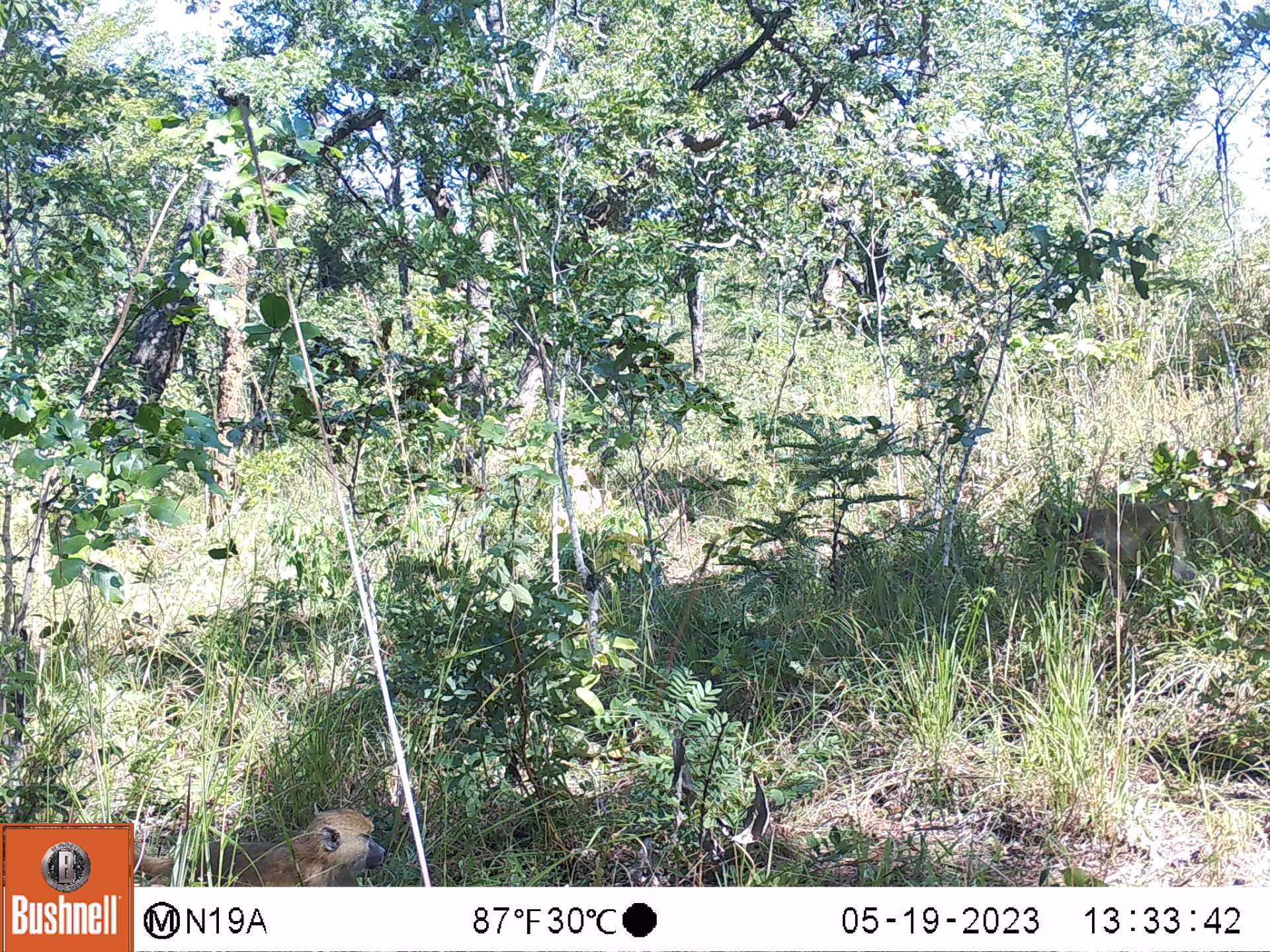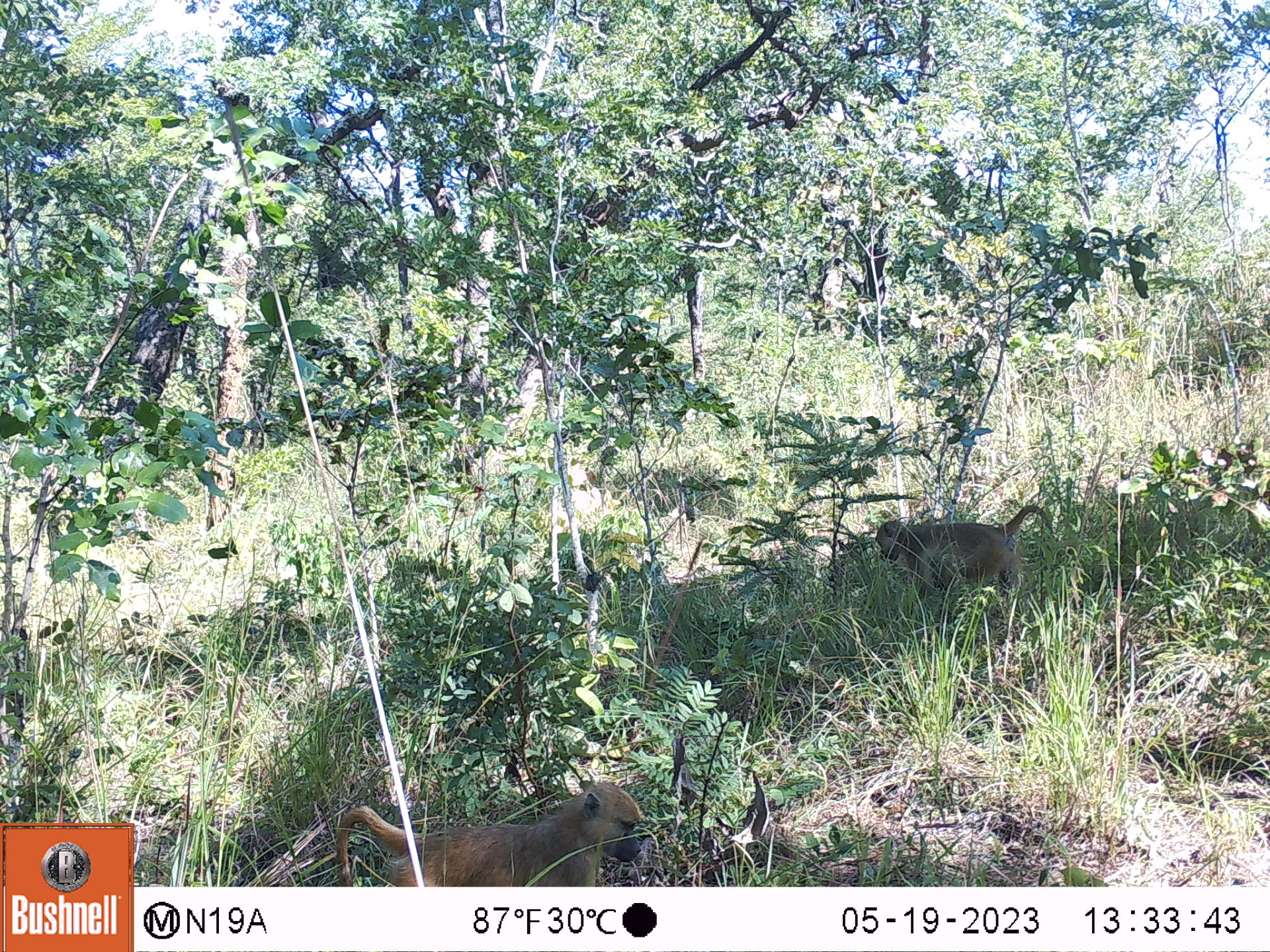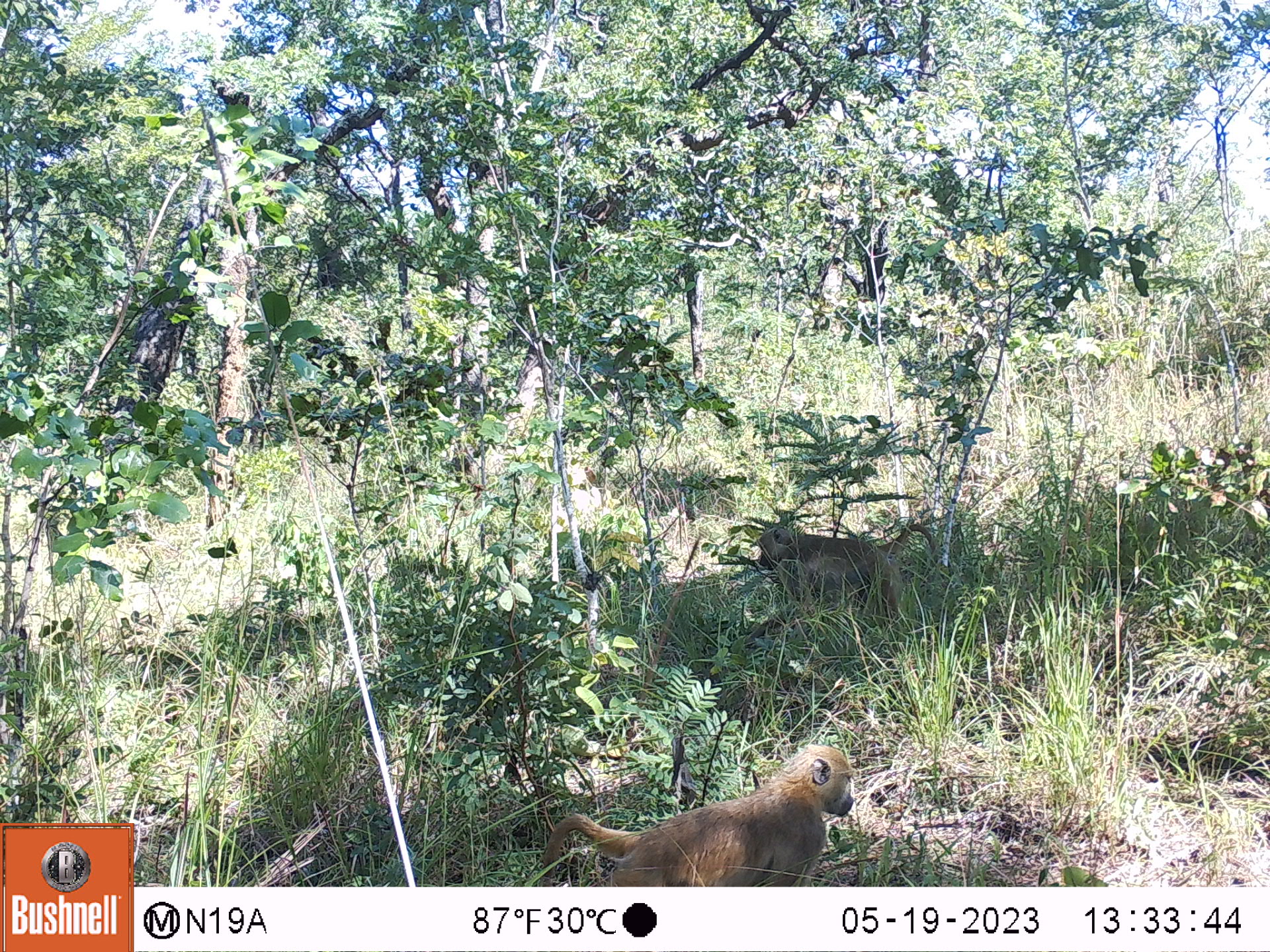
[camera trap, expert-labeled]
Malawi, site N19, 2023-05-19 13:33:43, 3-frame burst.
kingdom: Animalia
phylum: Chordata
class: Mammalia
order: Primates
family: Cercopithecidae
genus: Papio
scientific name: Papio cynocephalus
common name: yellow baboon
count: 2